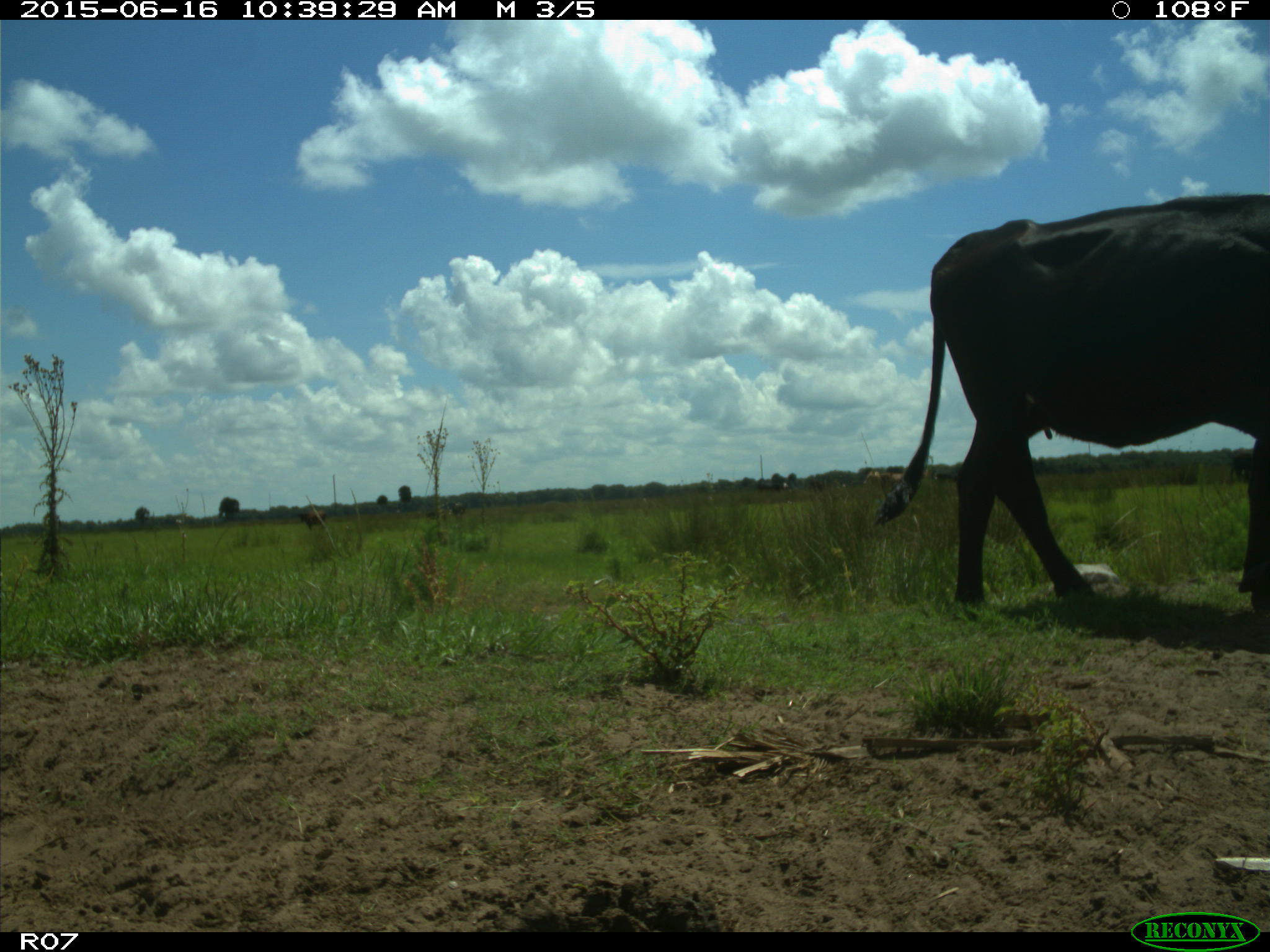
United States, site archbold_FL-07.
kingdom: Animalia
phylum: Chordata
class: Mammalia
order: Artiodactyla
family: Bovidae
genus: Bos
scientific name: Bos taurus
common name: domestic cow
Bos taurus (domestic cow).